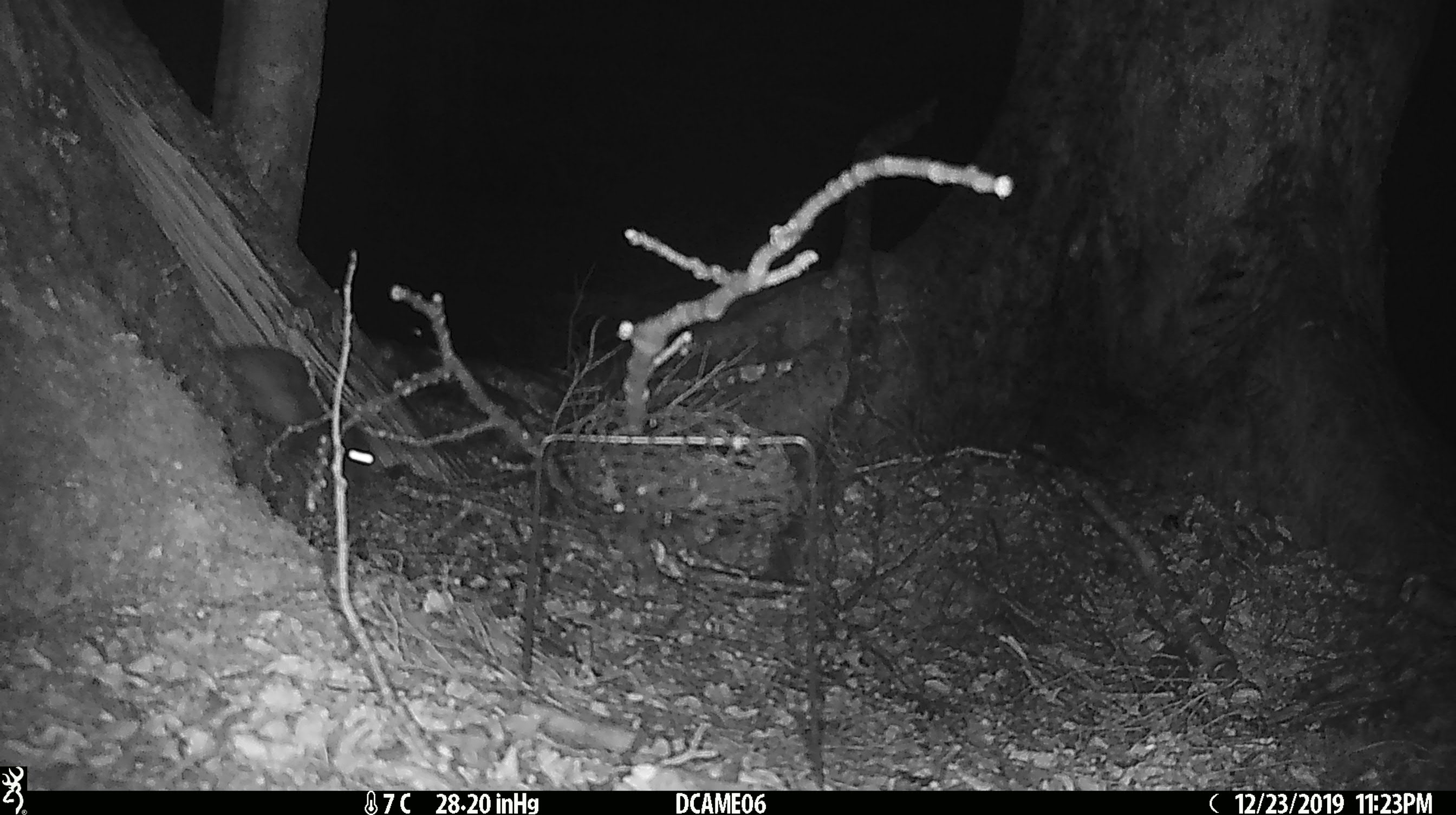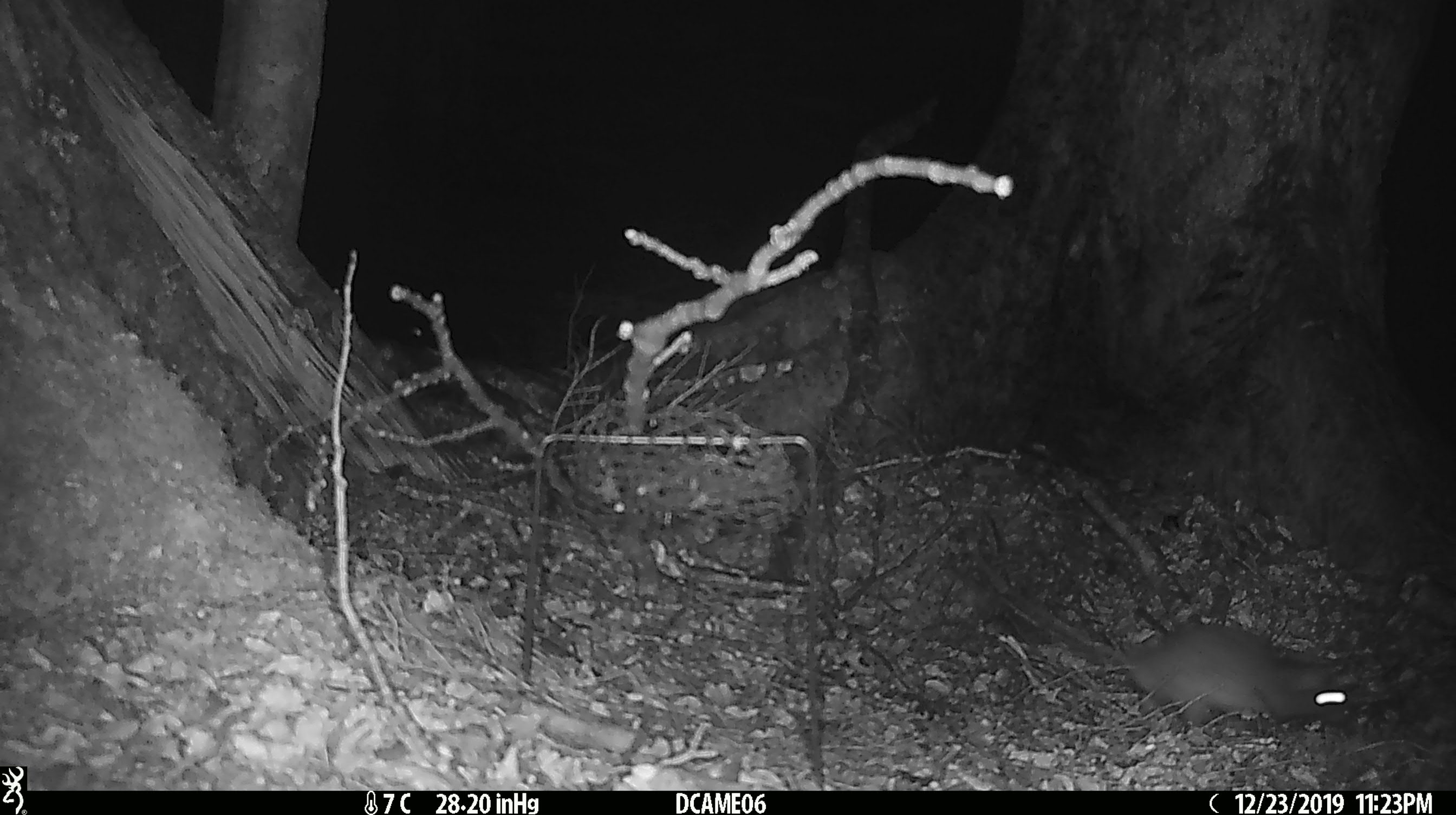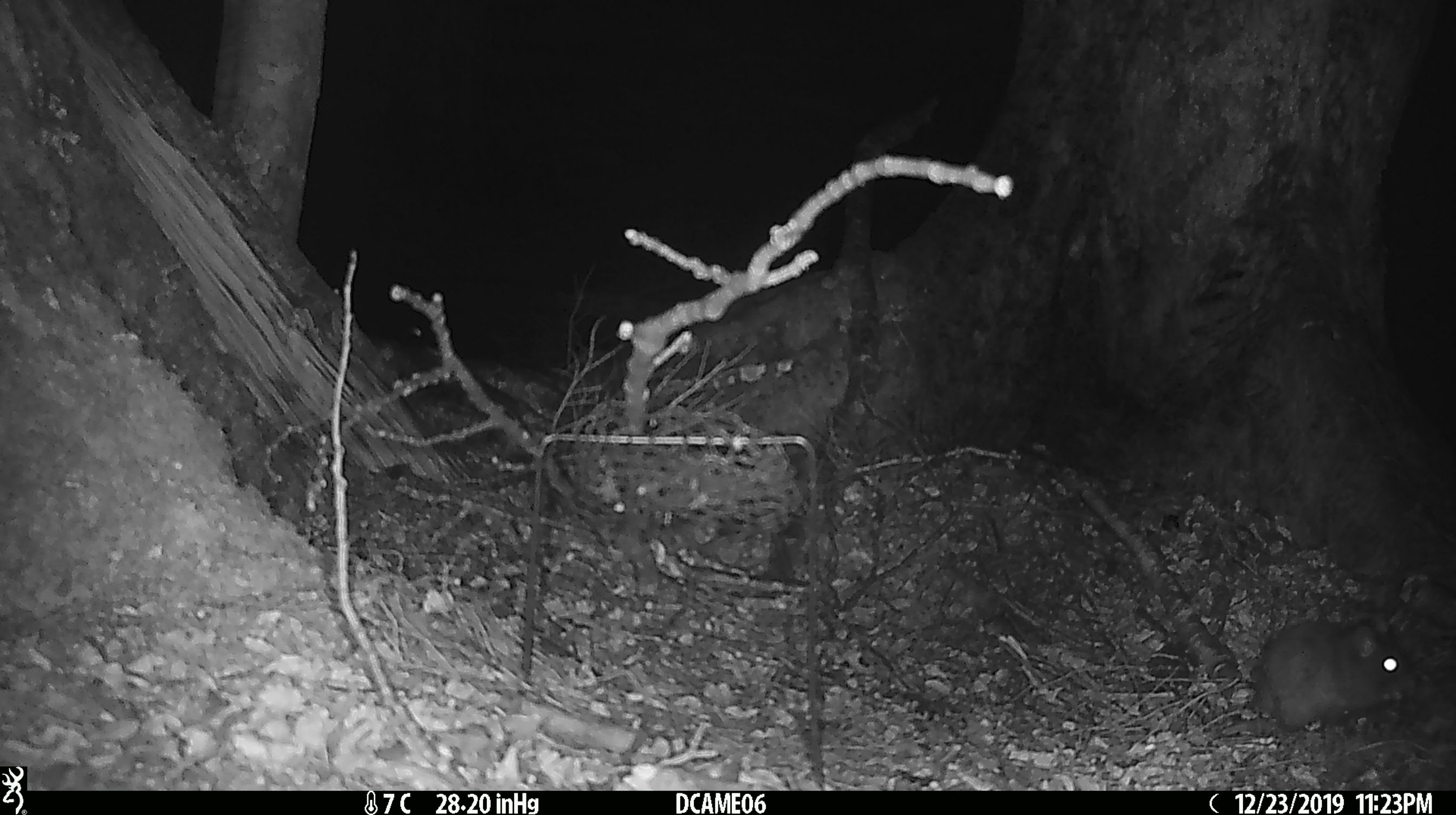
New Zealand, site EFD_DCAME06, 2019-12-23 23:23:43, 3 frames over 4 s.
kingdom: Animalia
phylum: Chordata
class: Mammalia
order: Rodentia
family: Muridae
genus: Rattus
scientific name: Rattus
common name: rat